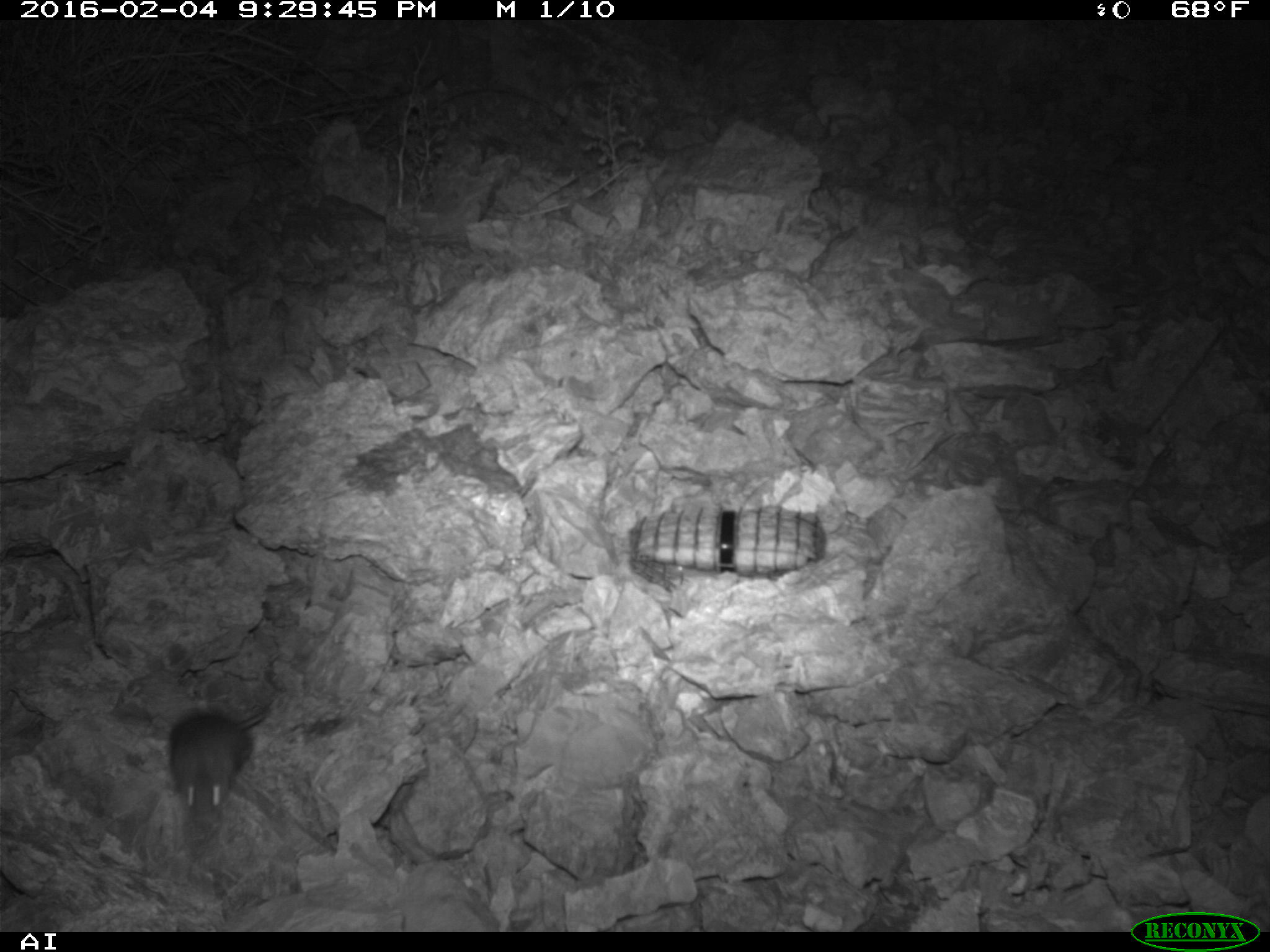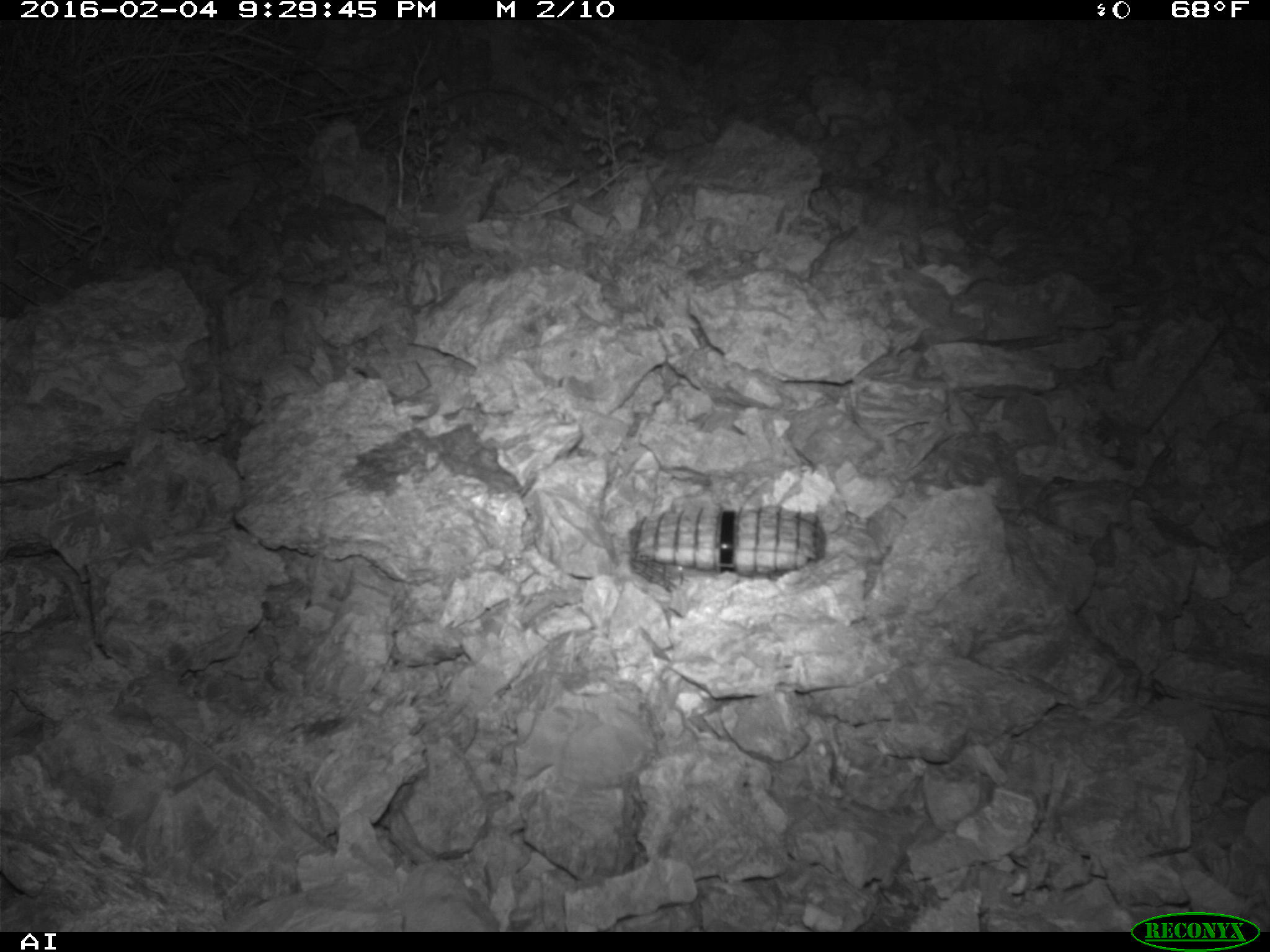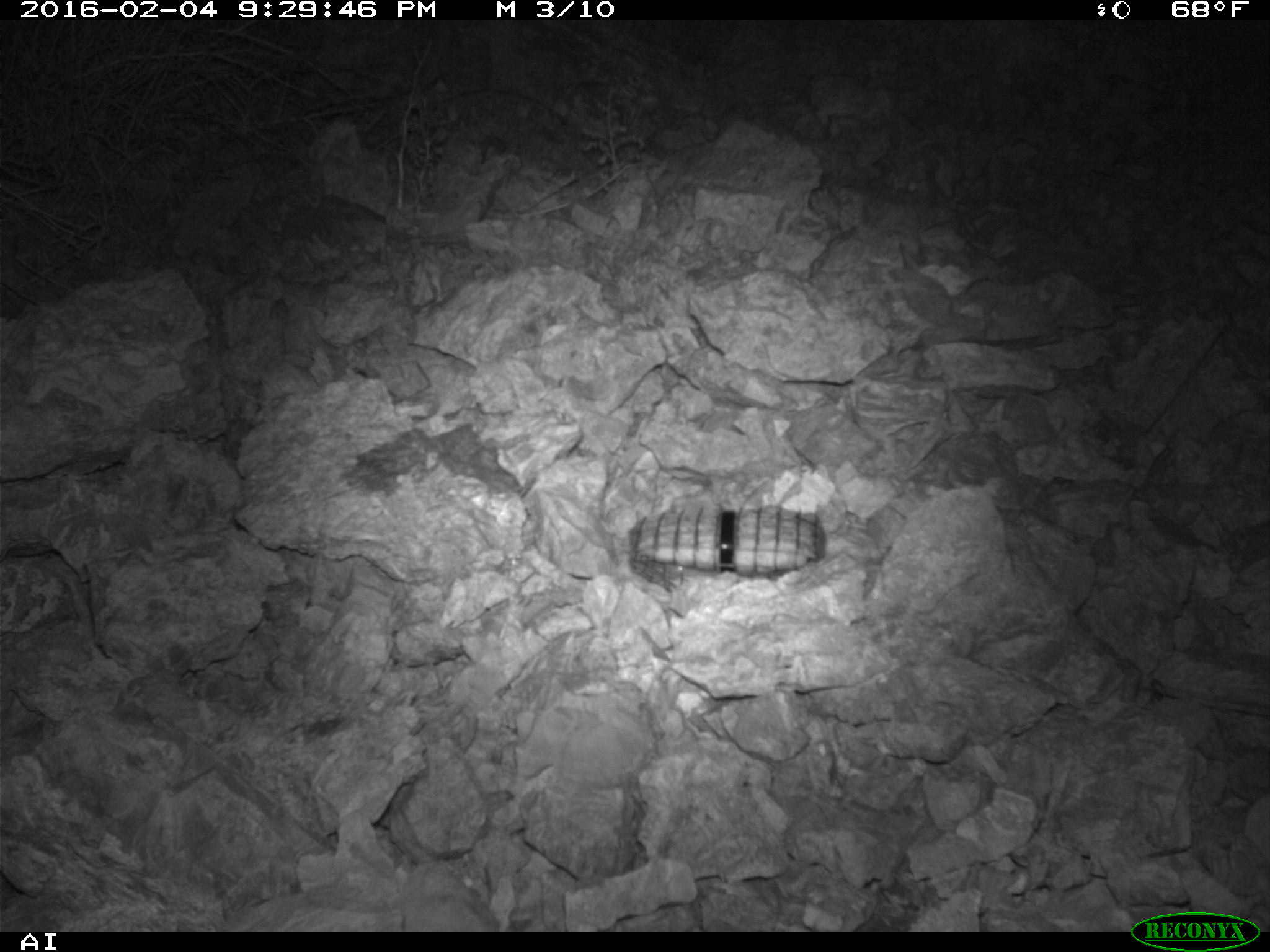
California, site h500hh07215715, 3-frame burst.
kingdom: Animalia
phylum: Chordata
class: Mammalia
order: Rodentia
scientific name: Rodentia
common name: rodent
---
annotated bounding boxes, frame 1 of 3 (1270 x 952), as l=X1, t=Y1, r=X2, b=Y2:
rodent: l=168, t=712, r=267, b=827